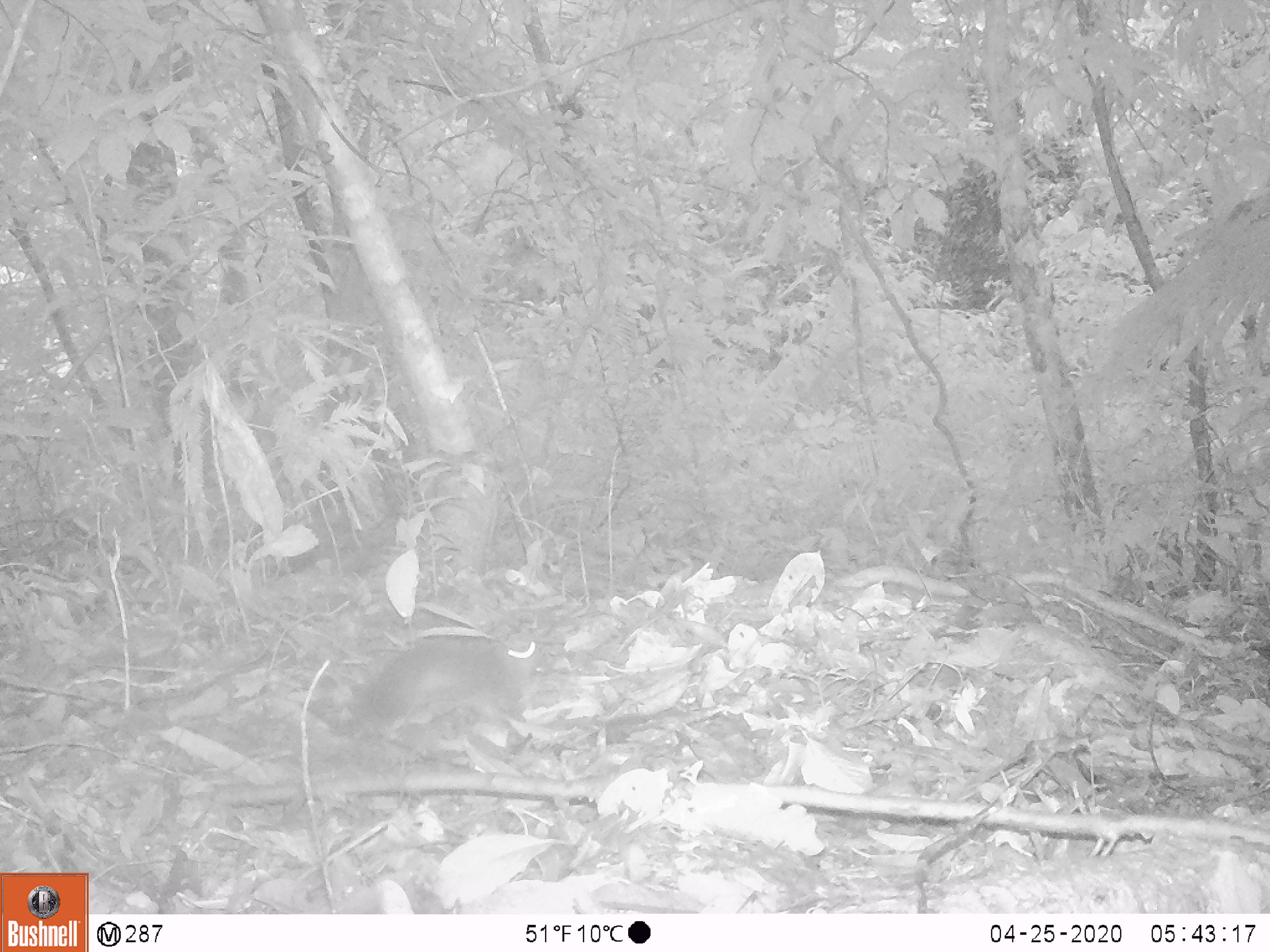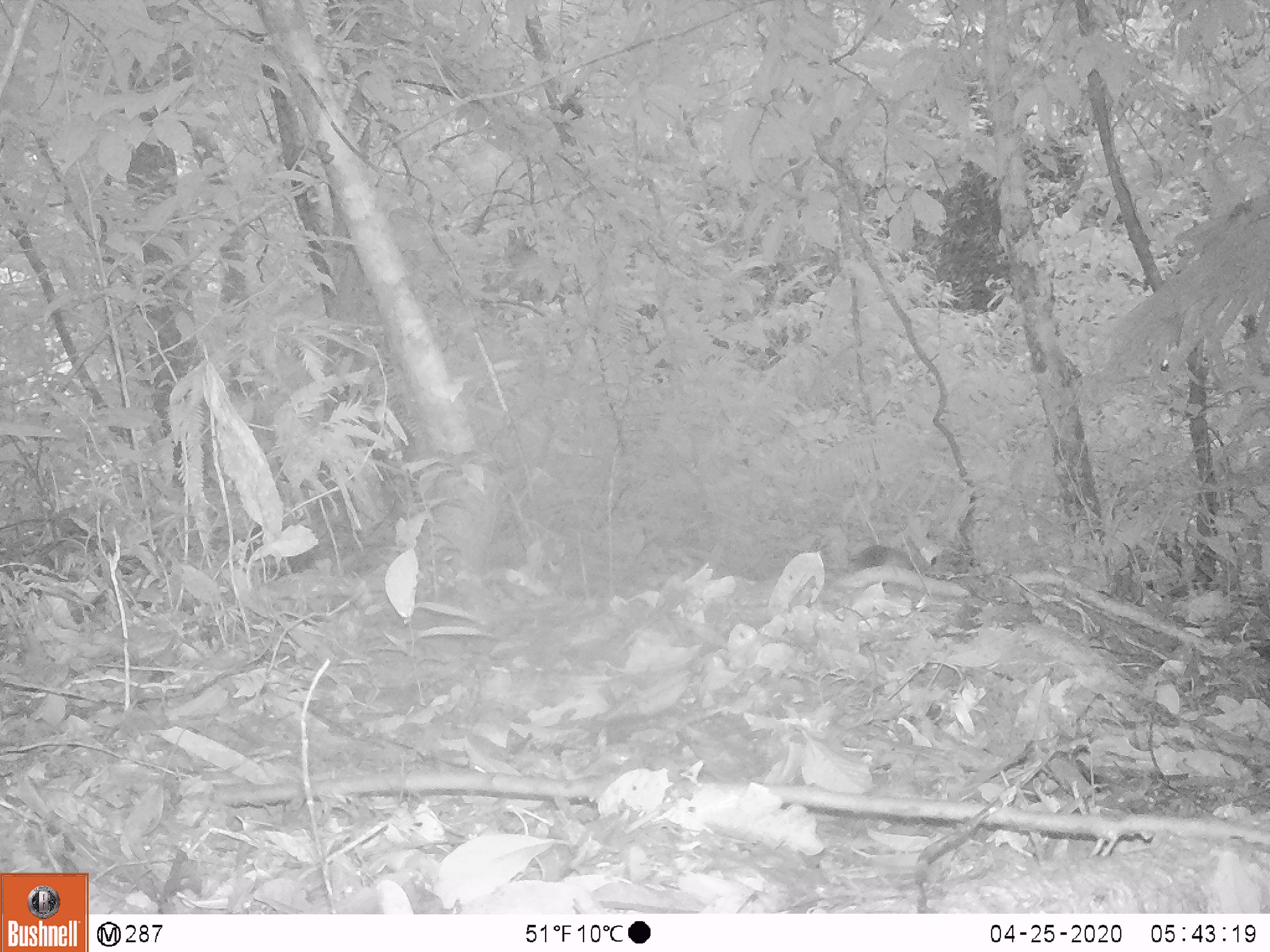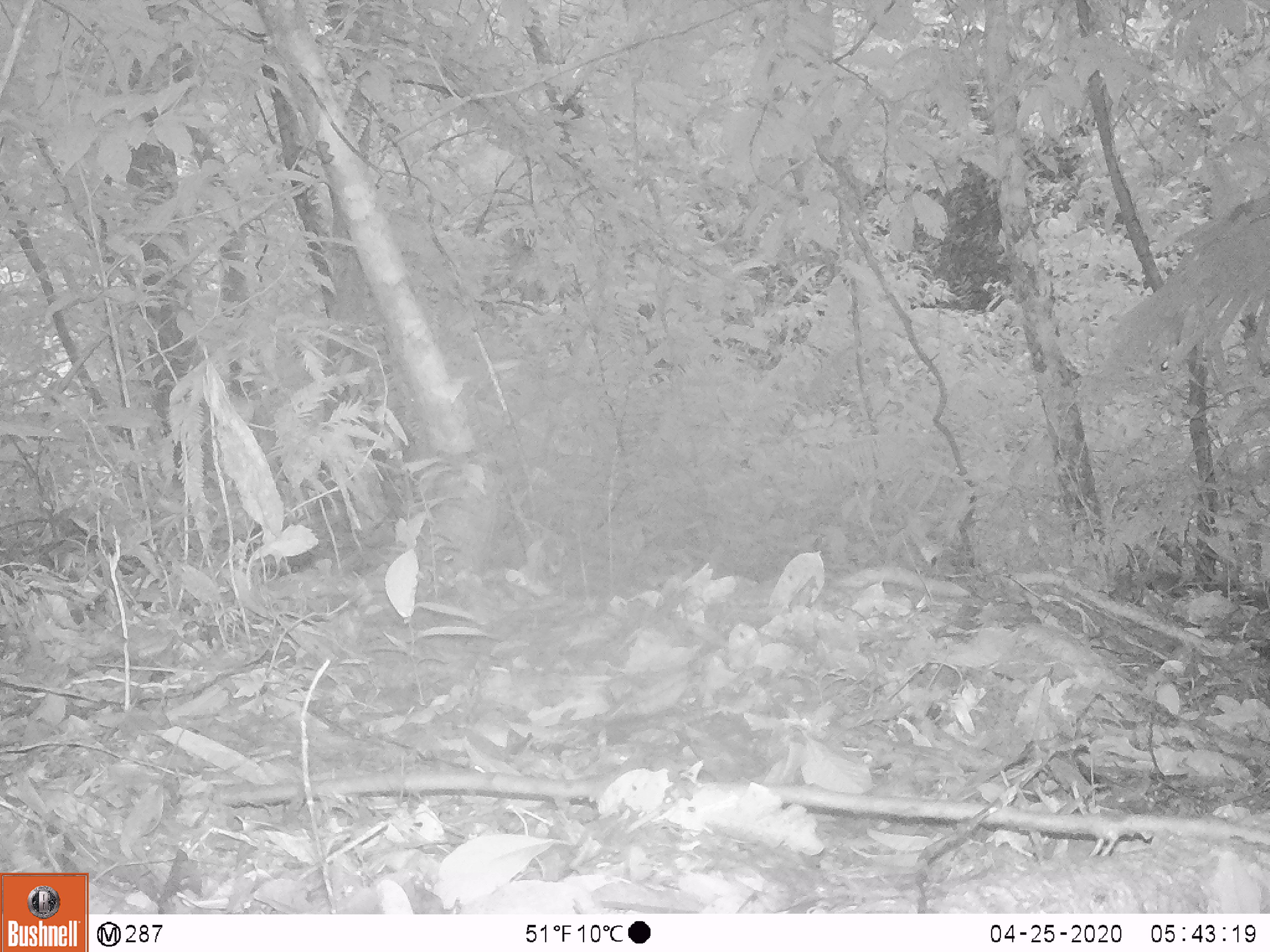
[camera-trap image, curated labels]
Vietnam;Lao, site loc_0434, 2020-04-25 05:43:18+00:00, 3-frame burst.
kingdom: Animalia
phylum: Chordata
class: Mammalia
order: Carnivora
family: Mustelidae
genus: Melogale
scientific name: Melogale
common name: ferret badger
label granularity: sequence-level